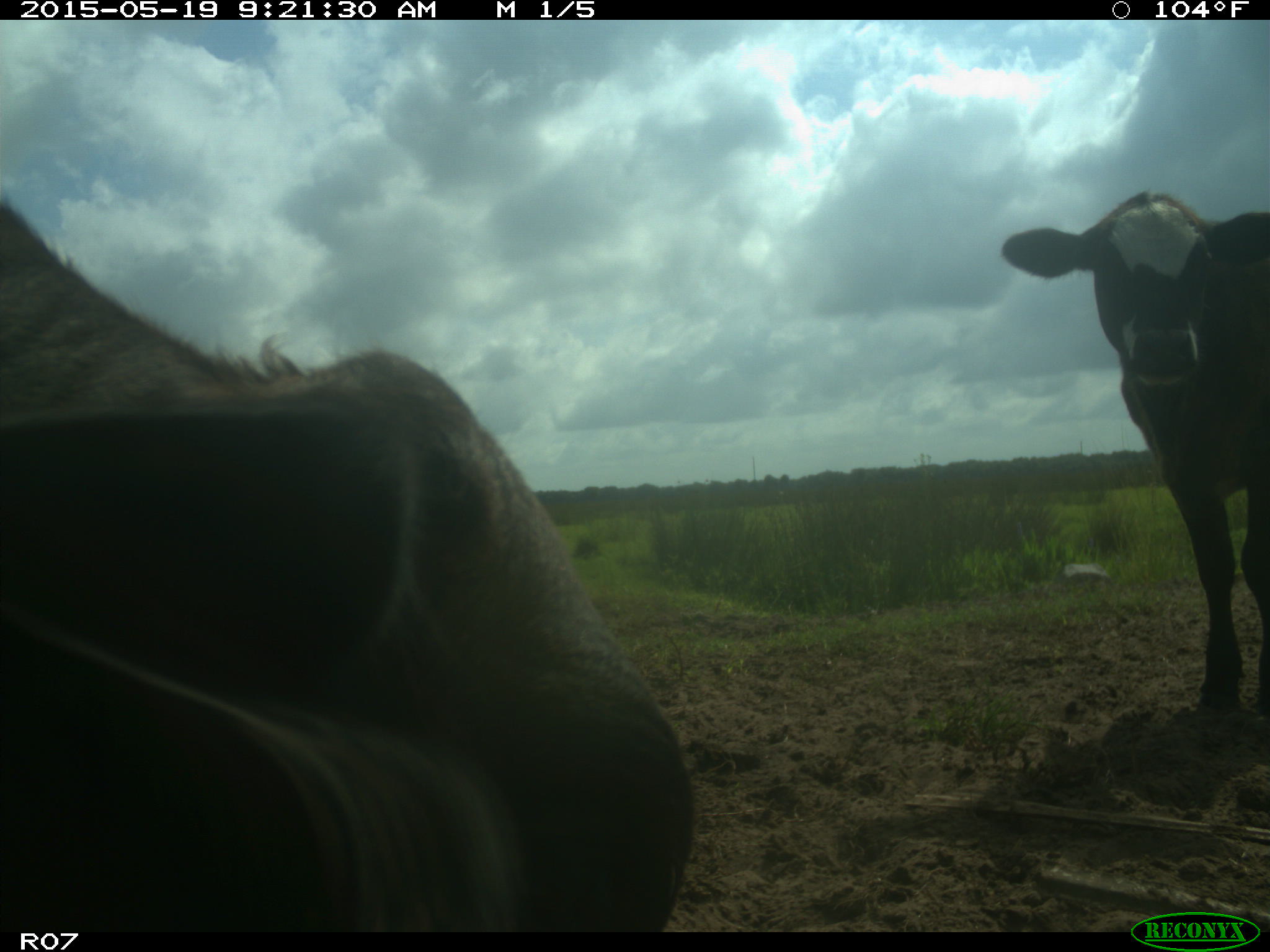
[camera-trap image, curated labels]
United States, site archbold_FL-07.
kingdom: Animalia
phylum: Chordata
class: Mammalia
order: Artiodactyla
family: Bovidae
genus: Bos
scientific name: Bos taurus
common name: domestic cow